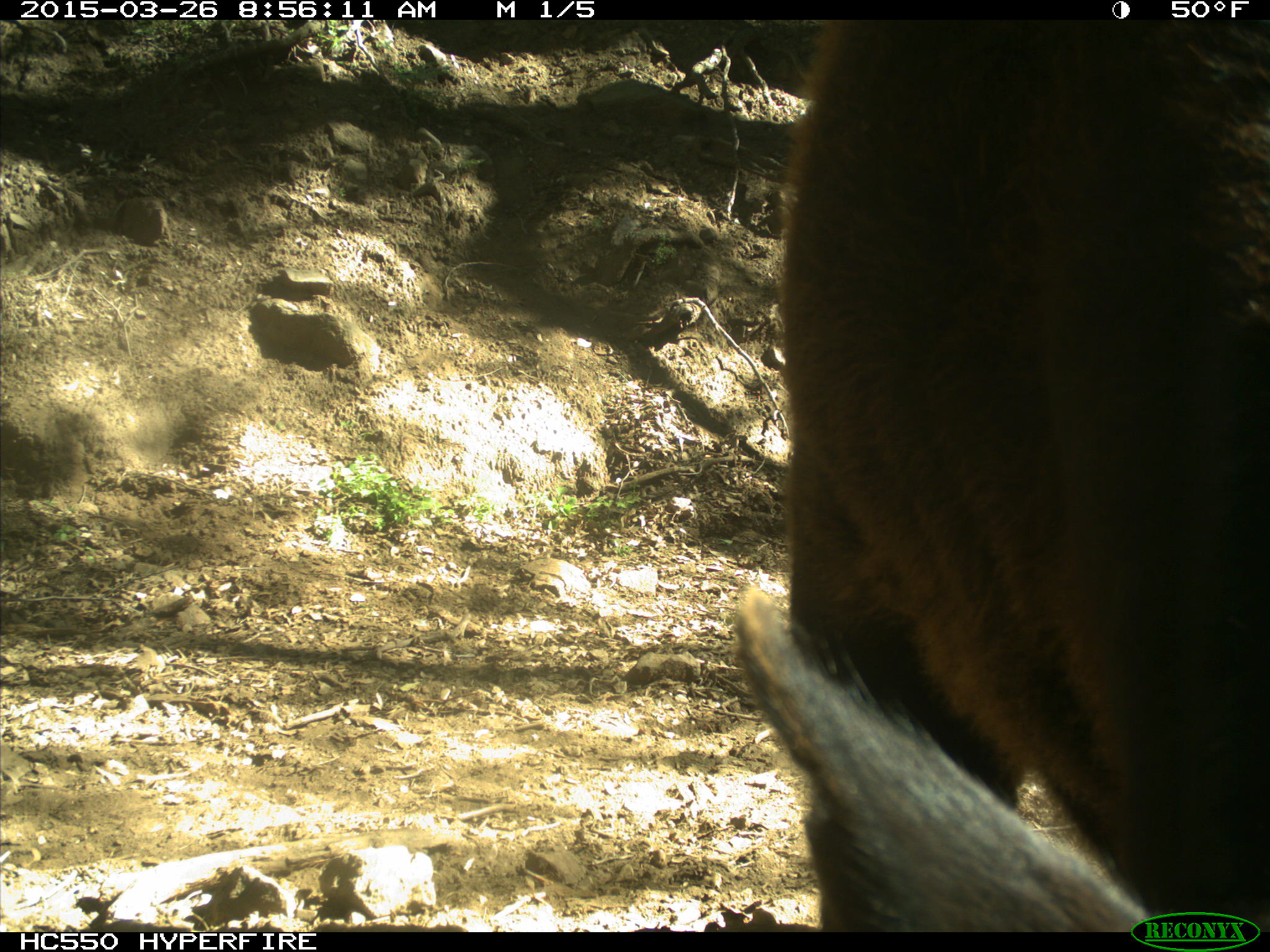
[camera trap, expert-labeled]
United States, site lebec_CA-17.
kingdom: Animalia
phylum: Chordata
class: Mammalia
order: Artiodactyla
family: Bovidae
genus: Bos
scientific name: Bos taurus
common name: domestic cow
Bos taurus (domestic cow).